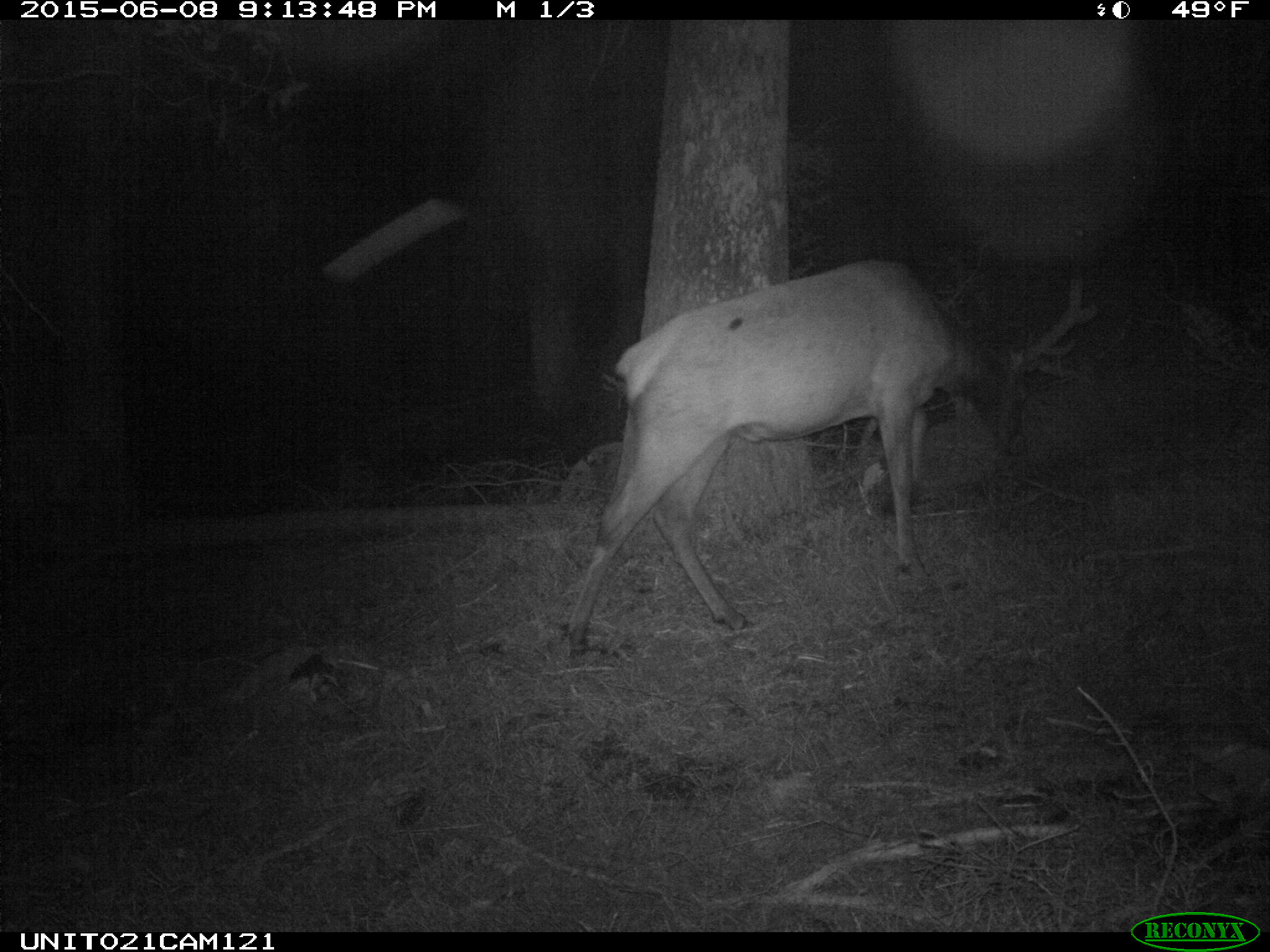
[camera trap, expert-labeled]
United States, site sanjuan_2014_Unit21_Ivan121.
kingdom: Animalia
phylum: Chordata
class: Mammalia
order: Artiodactyla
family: Cervidae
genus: Cervus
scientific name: Cervus elaphus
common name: red deer